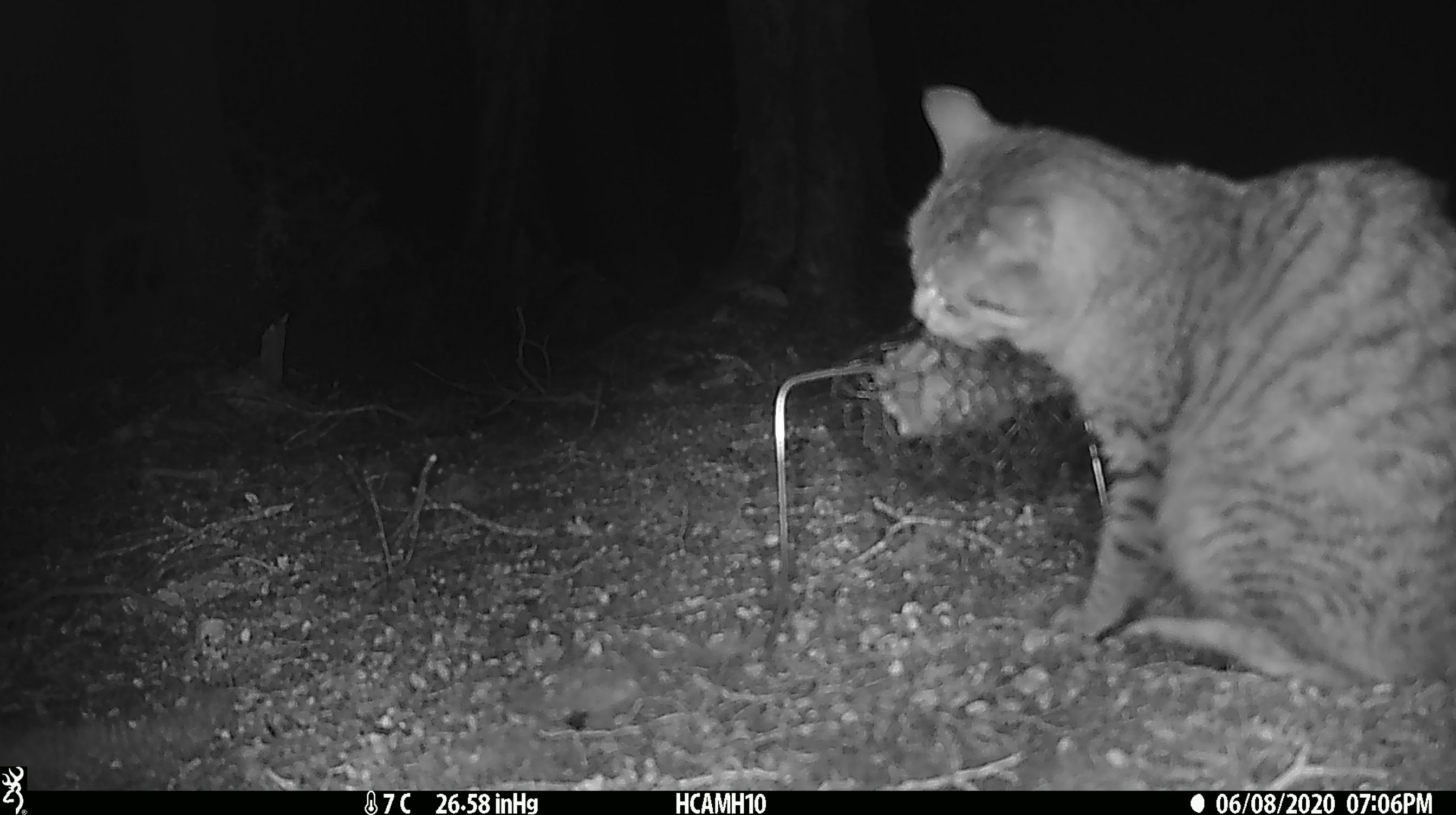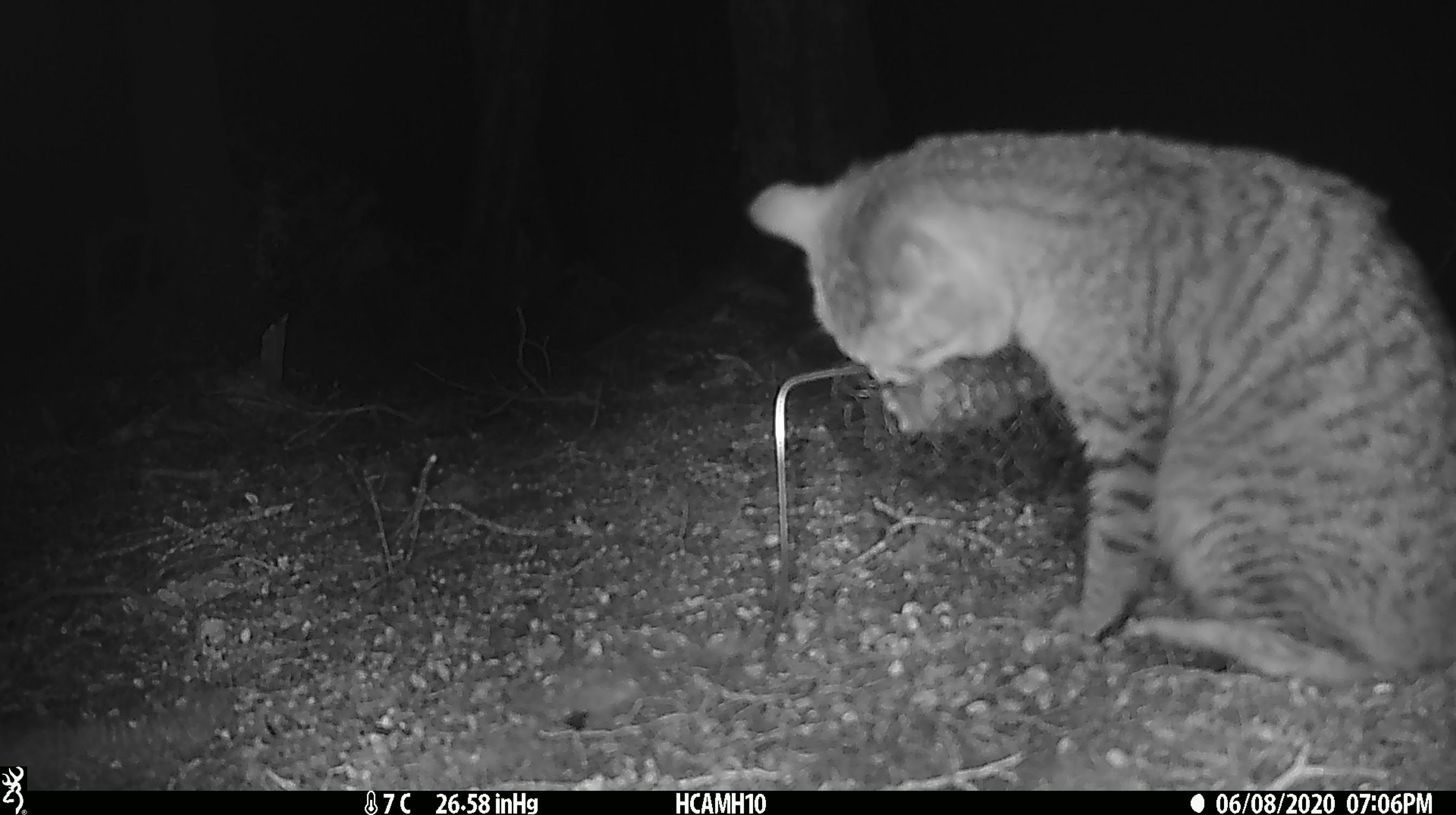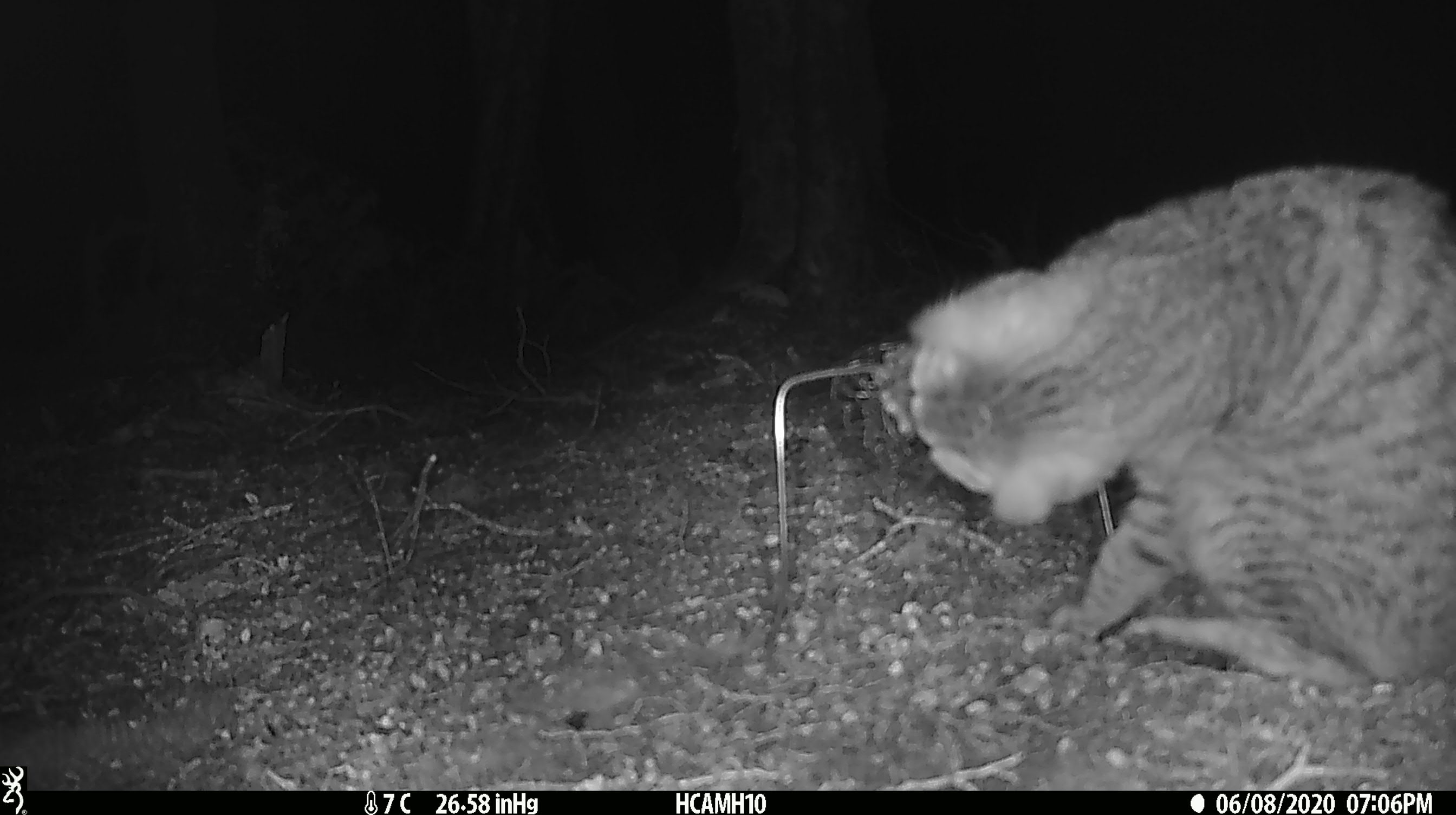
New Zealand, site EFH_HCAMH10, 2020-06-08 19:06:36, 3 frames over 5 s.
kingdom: Animalia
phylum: Chordata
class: Mammalia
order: Carnivora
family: Felidae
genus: Felis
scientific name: Felis catus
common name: domestic cat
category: cat